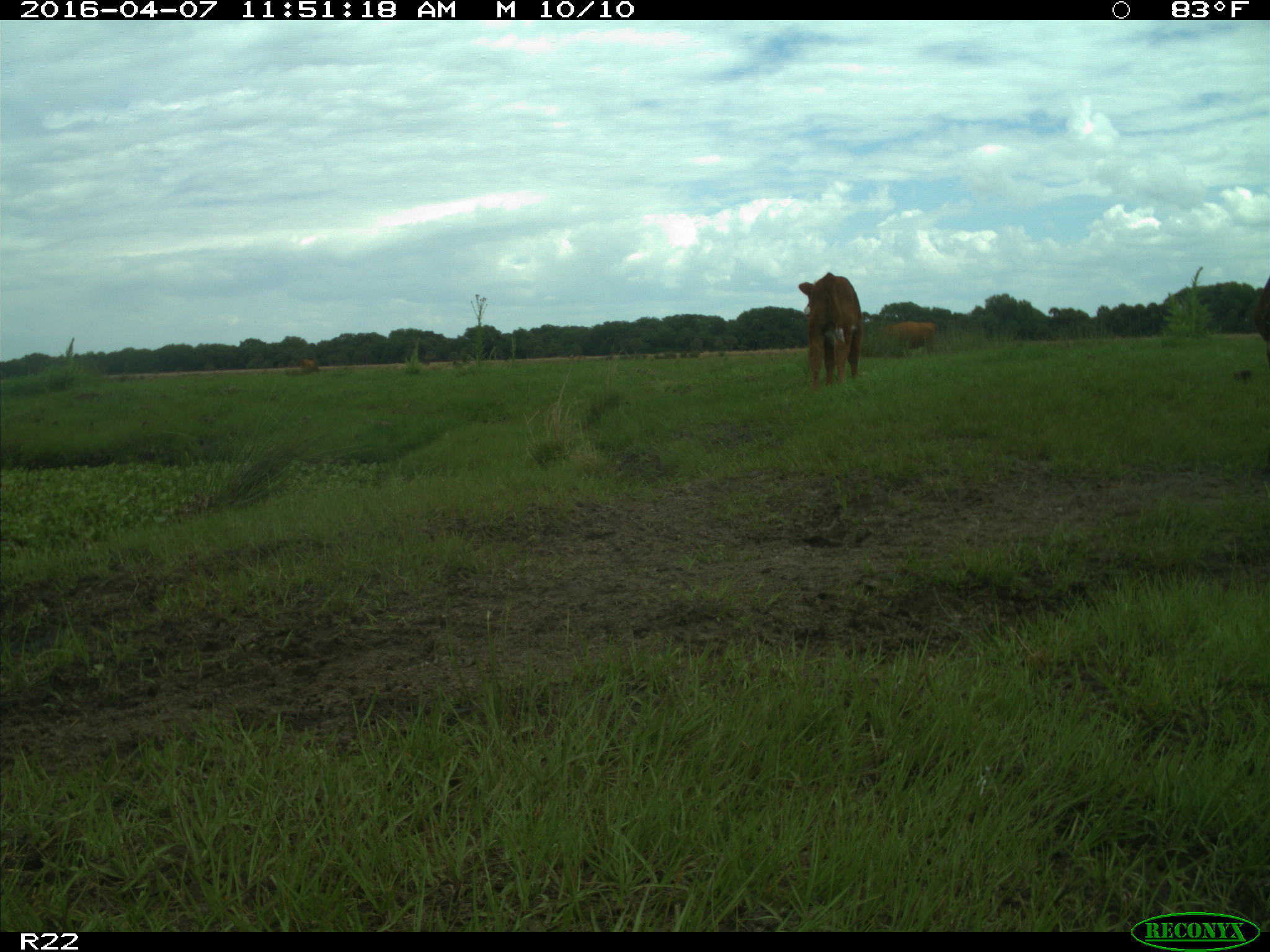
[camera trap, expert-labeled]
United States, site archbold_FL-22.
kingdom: Animalia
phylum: Chordata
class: Mammalia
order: Artiodactyla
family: Bovidae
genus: Bos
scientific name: Bos taurus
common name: domestic cow